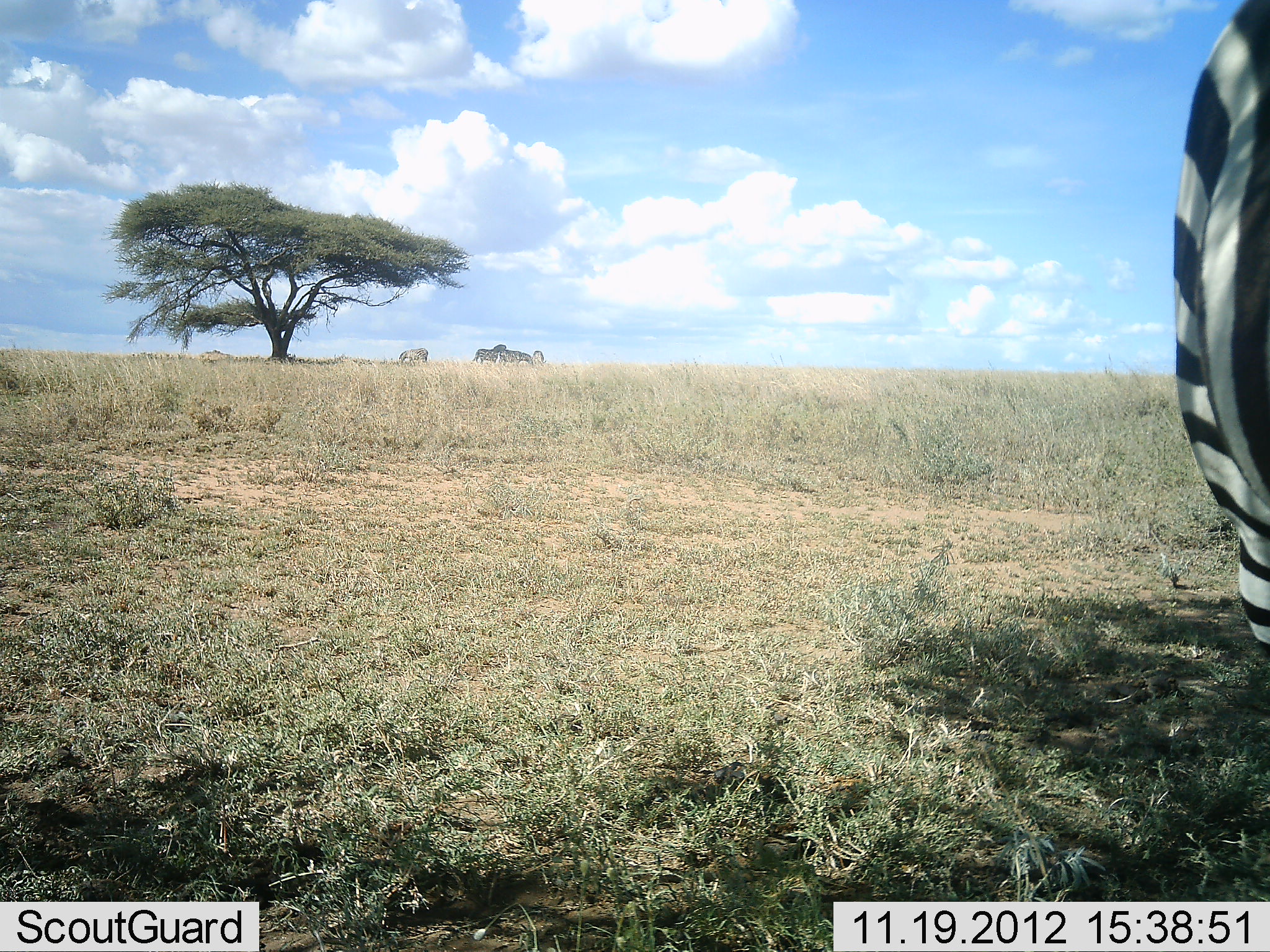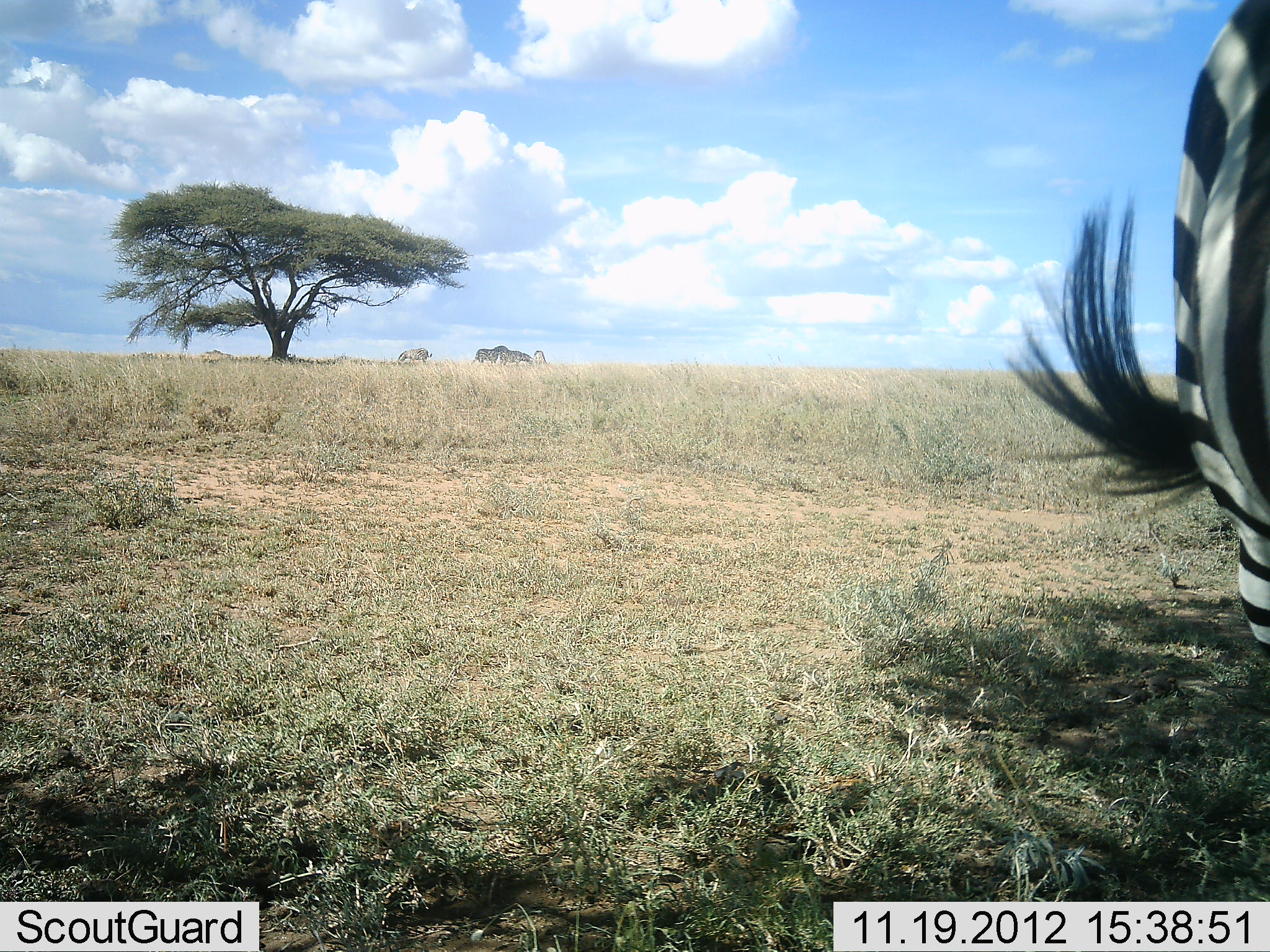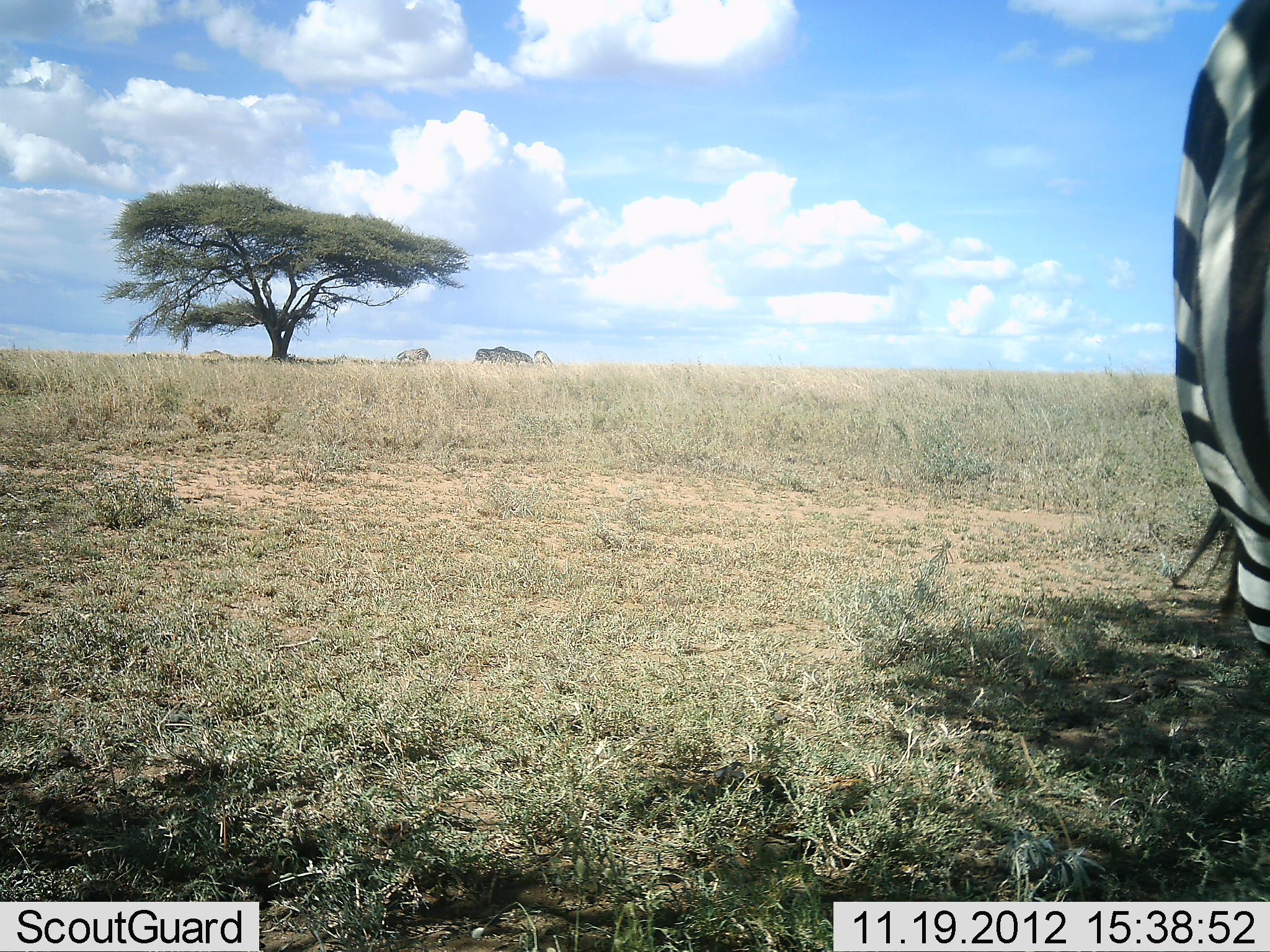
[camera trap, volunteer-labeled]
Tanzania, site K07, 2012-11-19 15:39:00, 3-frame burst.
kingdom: Animalia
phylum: Chordata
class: Mammalia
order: Perissodactyla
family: Equidae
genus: Equus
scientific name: Equus quagga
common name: plains zebra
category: zebra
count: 4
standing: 100%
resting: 10%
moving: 0%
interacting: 0%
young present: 0%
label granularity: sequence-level